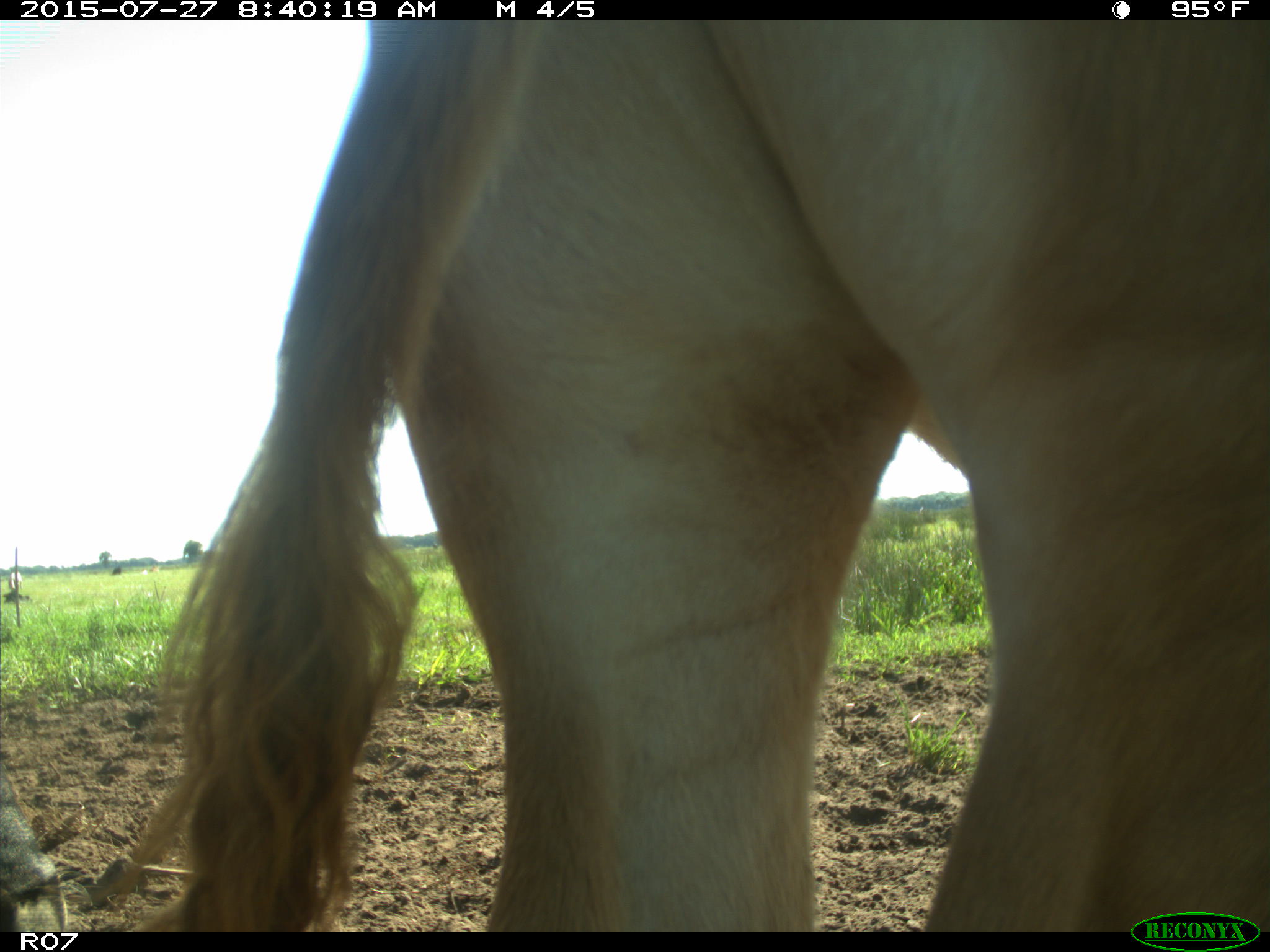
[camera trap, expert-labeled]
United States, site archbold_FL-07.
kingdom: Animalia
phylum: Chordata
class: Mammalia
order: Artiodactyla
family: Bovidae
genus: Bos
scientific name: Bos taurus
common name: domestic cow